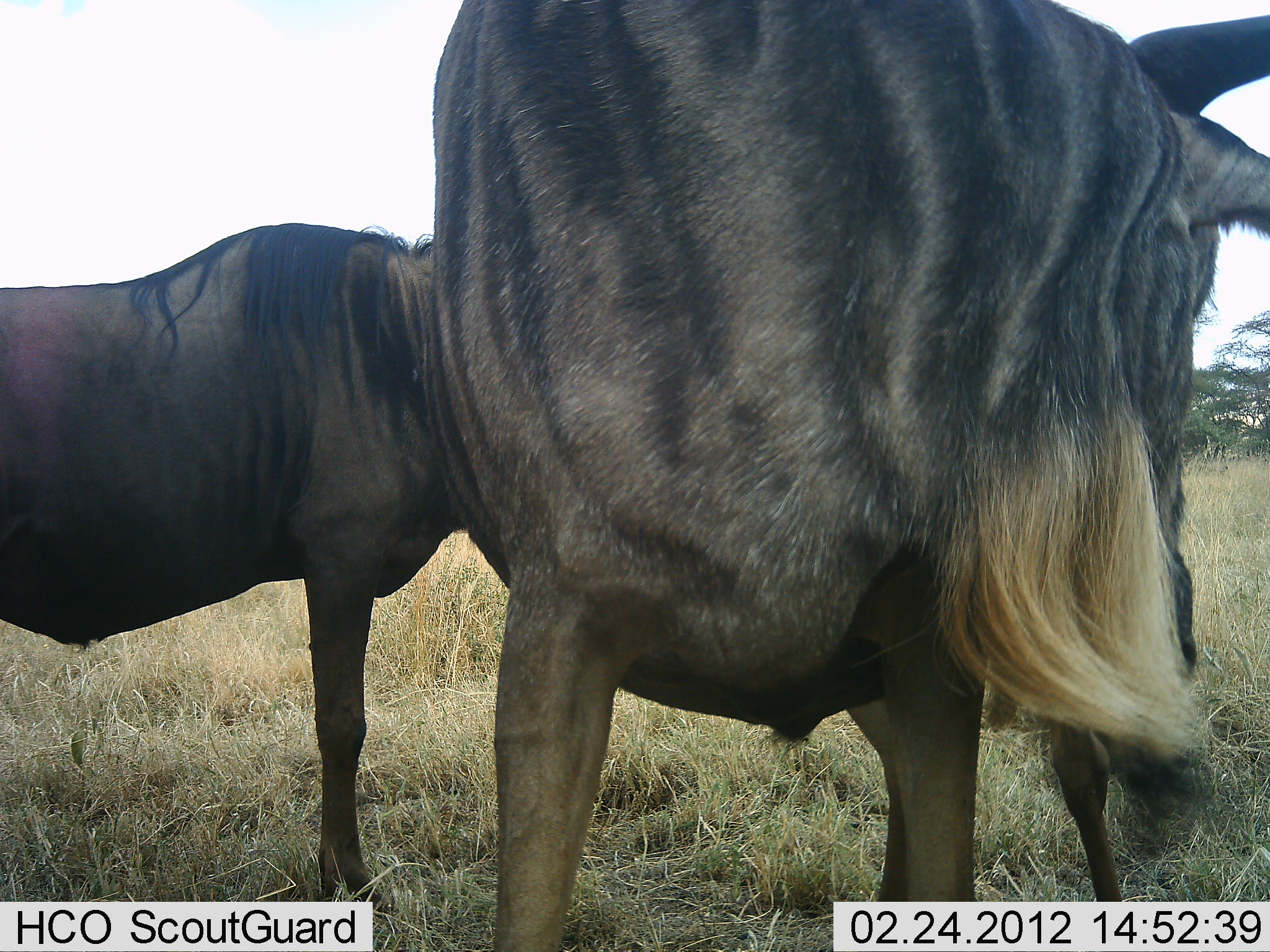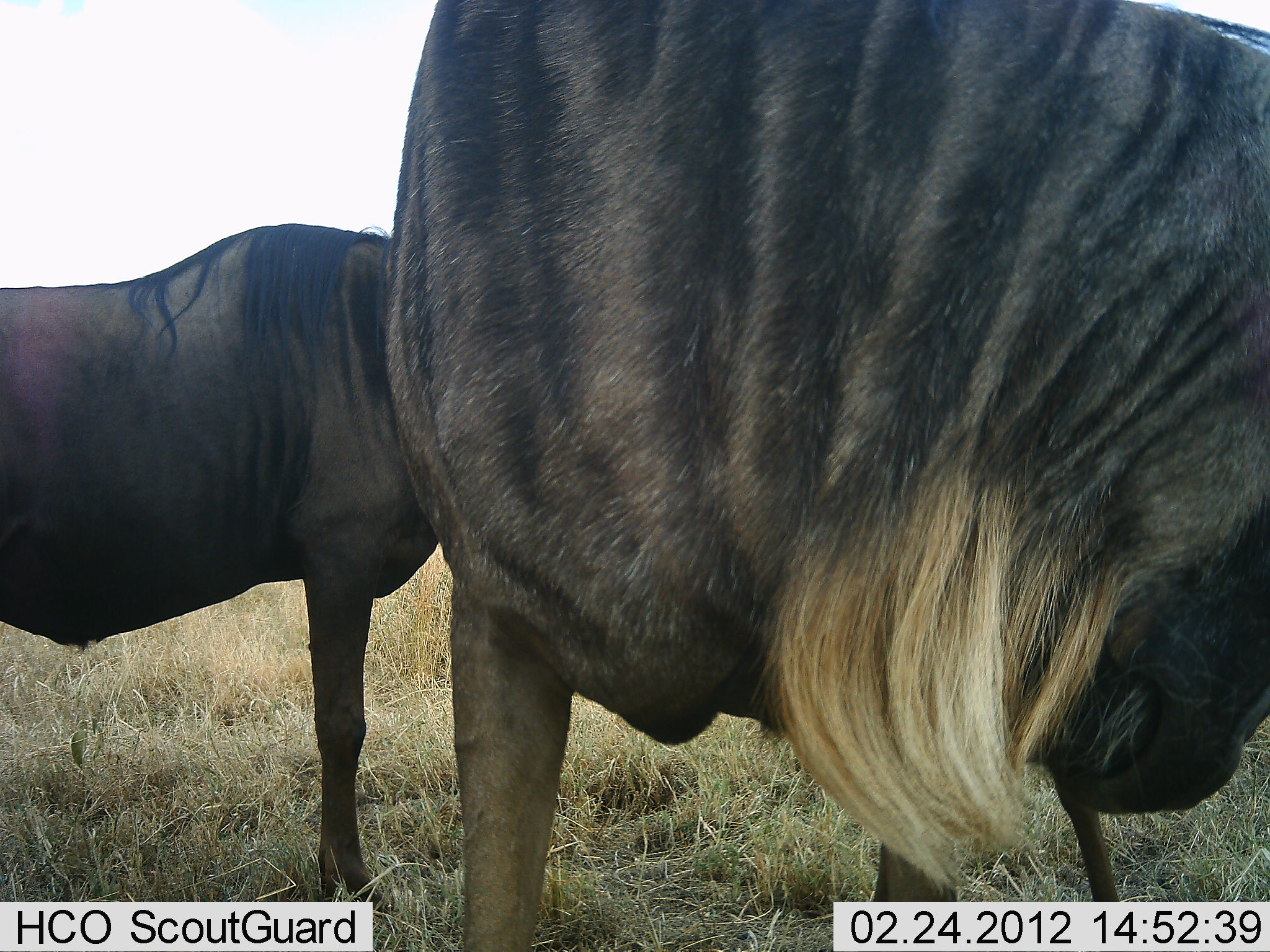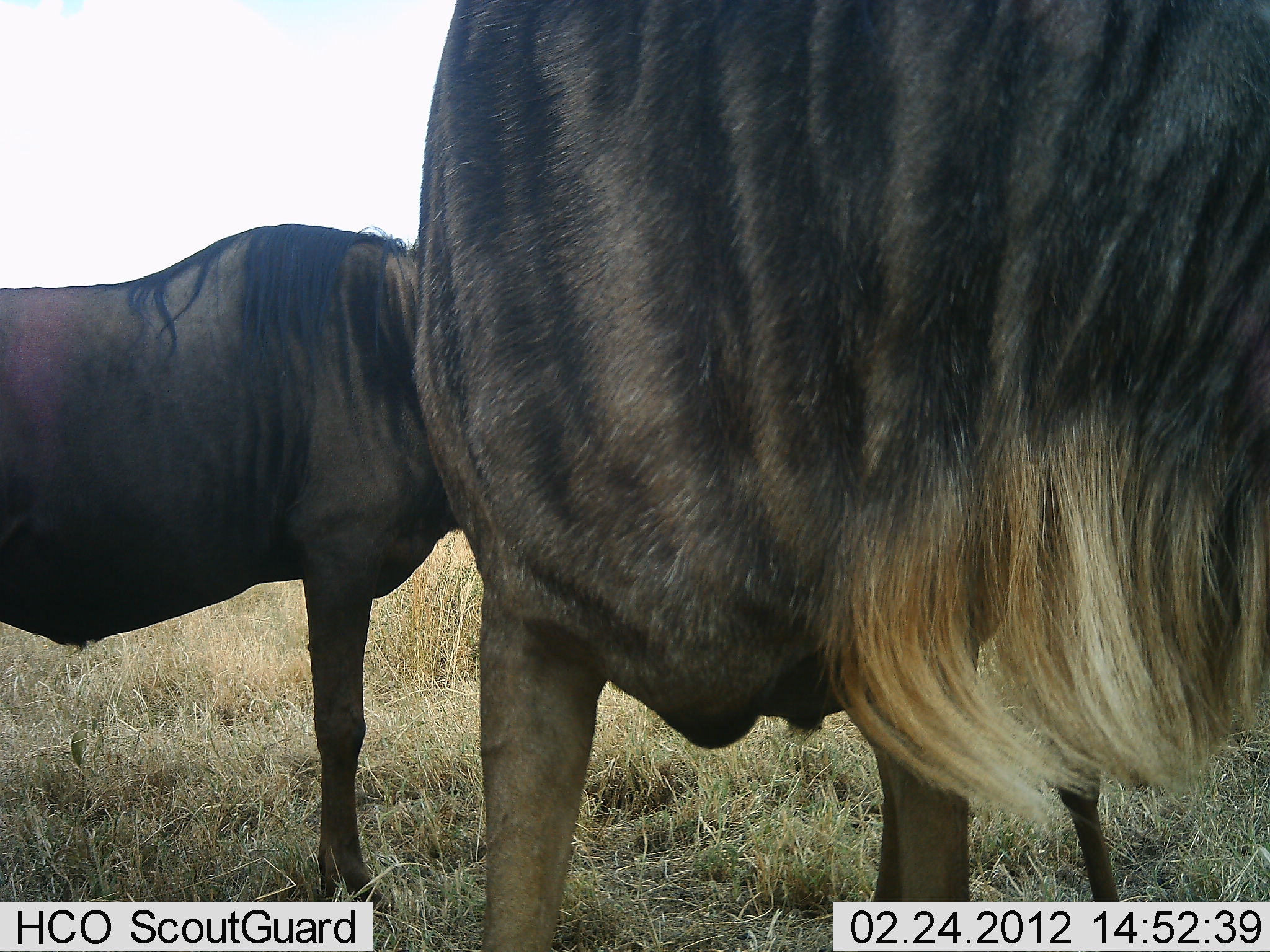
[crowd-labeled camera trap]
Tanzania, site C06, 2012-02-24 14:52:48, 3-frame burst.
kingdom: Animalia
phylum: Chordata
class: Mammalia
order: Artiodactyla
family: Bovidae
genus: Connochaetes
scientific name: Connochaetes taurinus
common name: blue wildebeest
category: wildebeest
Wildebeest (blue wildebeest) (Connochaetes taurinus), count 2. Behavior (volunteer vote fractions): standing 96%, resting 8%, moving 4%, interacting 0%. Young present (vote fraction): 0%. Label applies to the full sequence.